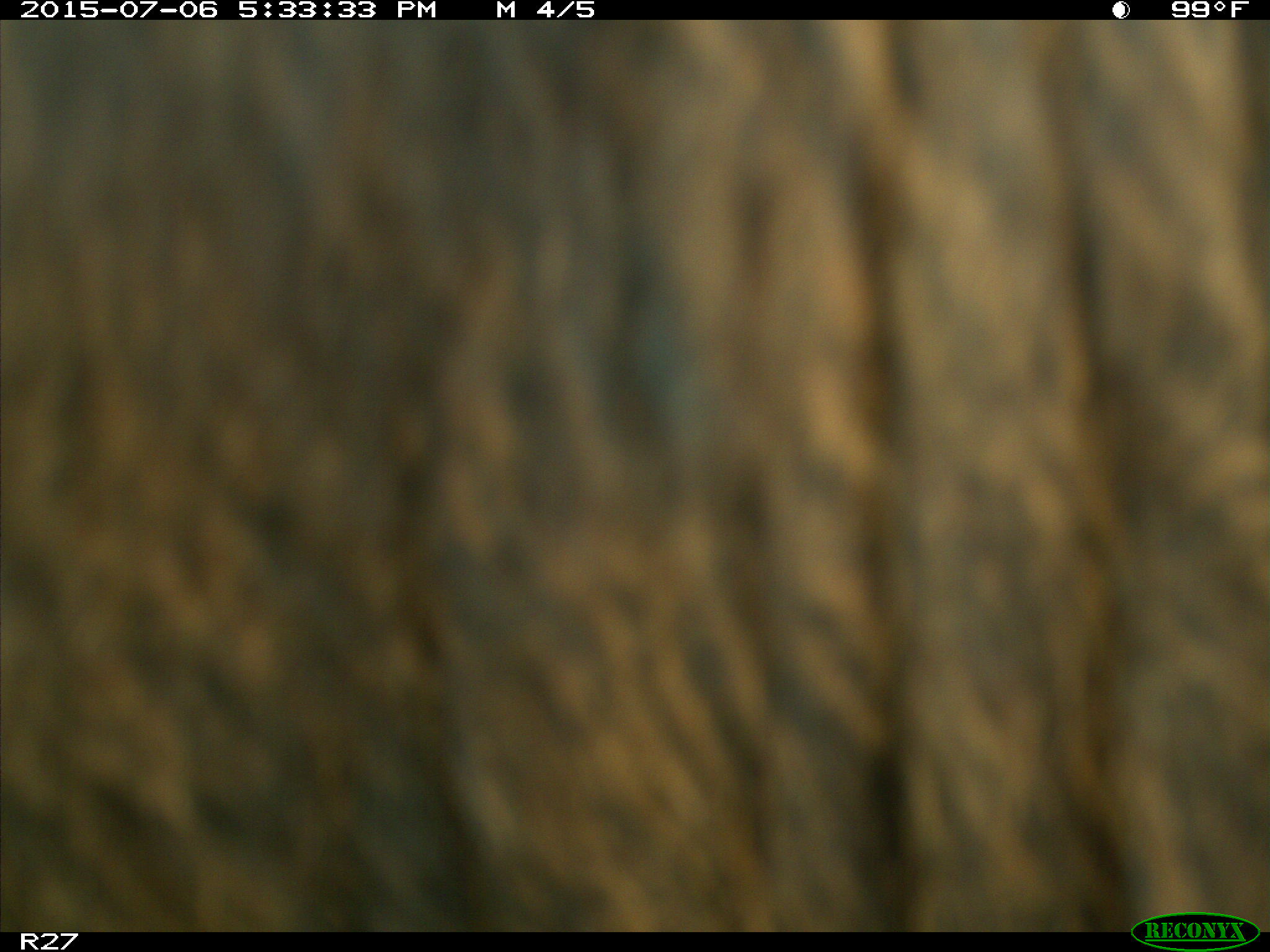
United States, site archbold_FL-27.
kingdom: Animalia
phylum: Chordata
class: Mammalia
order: Artiodactyla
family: Bovidae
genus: Bos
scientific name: Bos taurus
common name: domestic cow